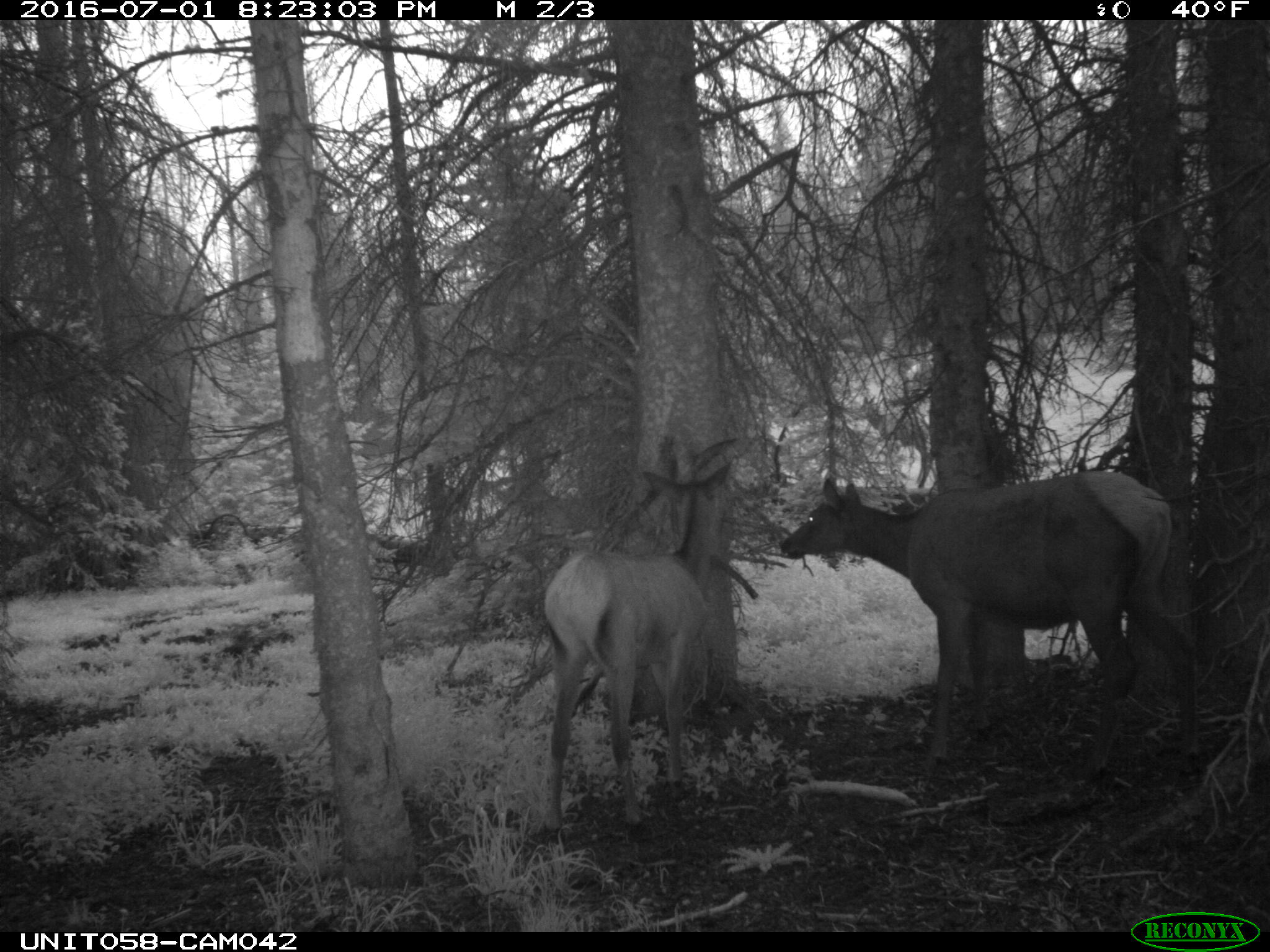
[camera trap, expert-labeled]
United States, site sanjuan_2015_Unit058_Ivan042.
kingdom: Animalia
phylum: Chordata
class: Mammalia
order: Artiodactyla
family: Cervidae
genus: Cervus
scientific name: Cervus elaphus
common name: red deer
Cervus elaphus (red deer).